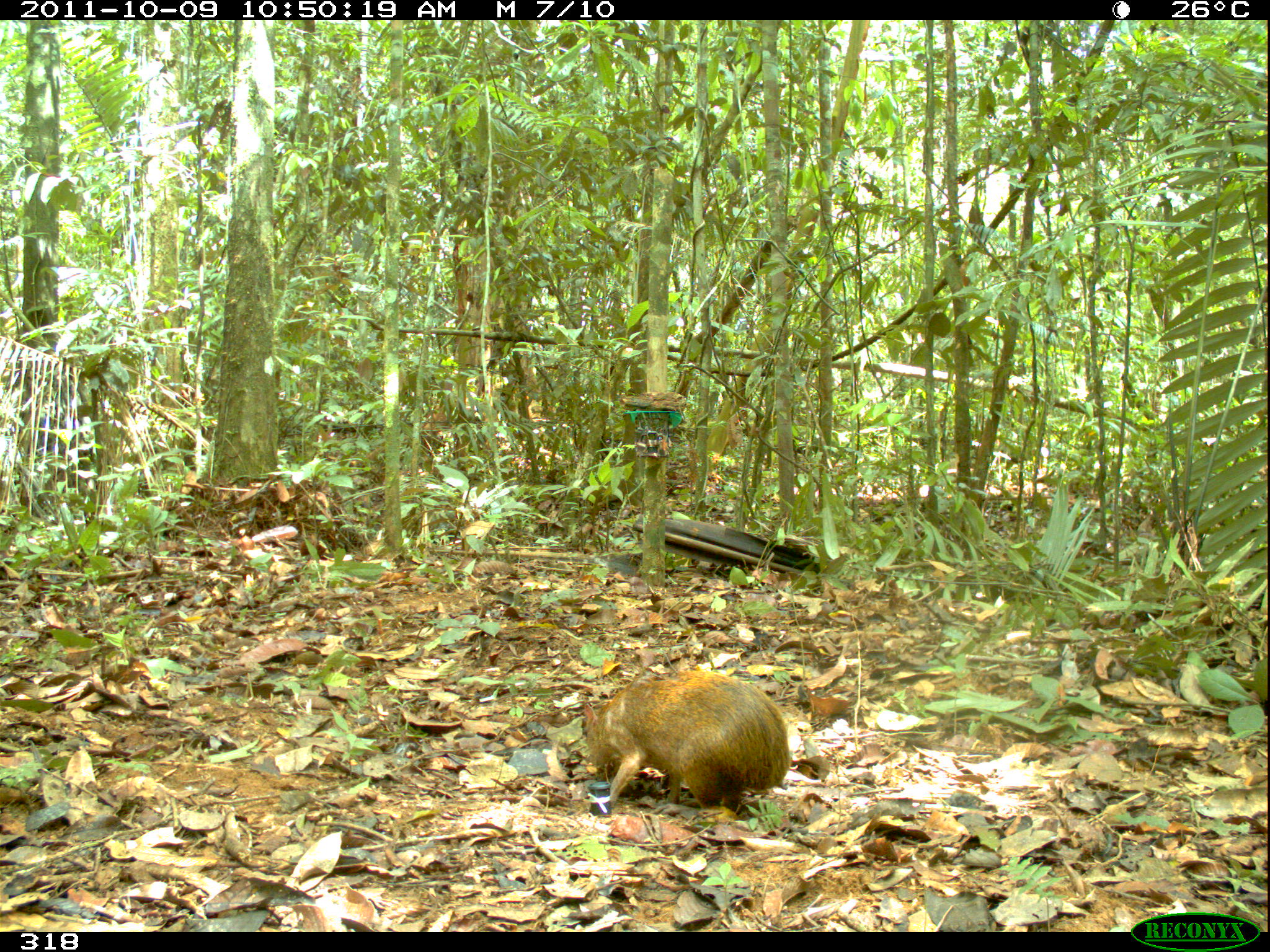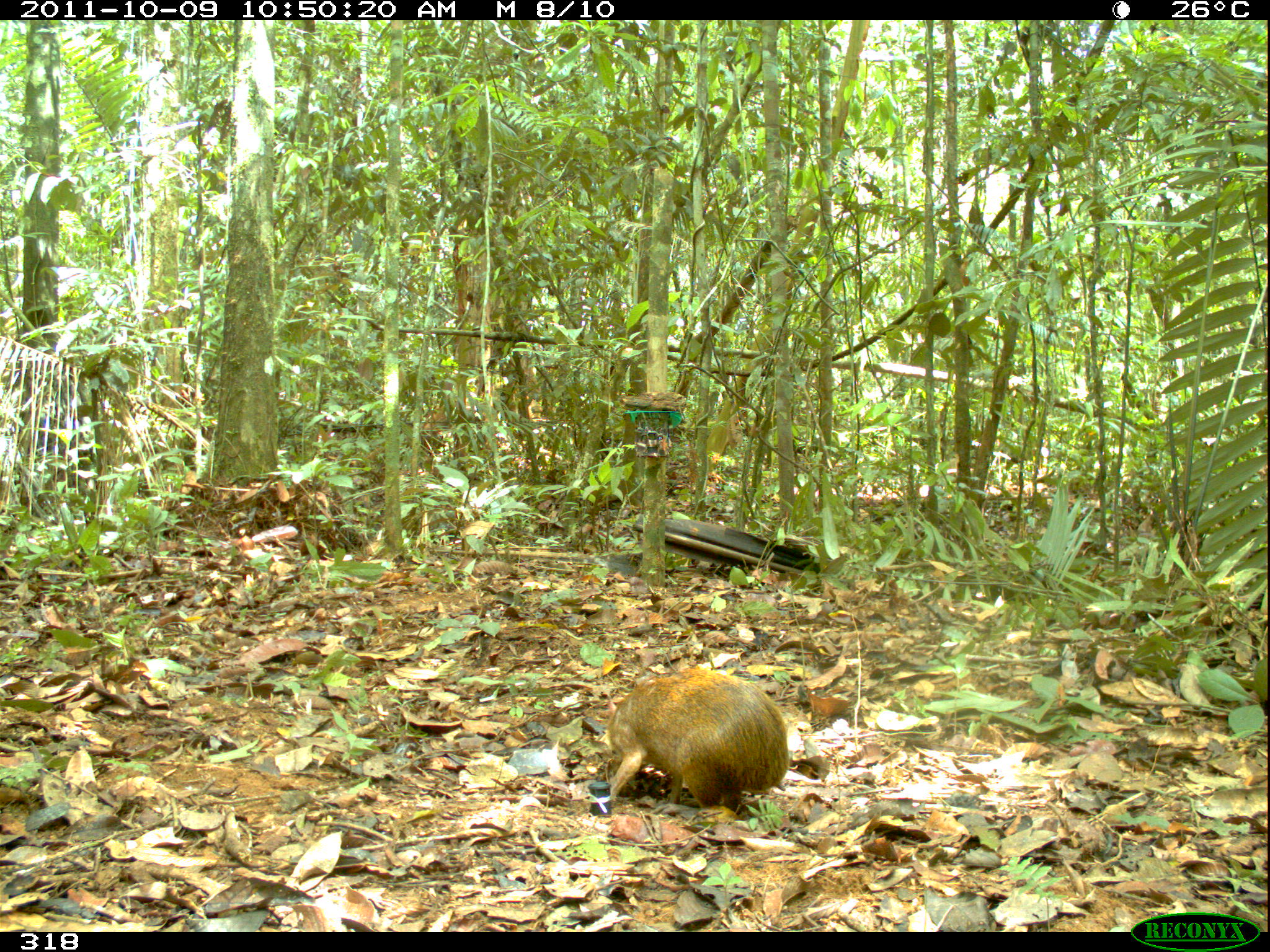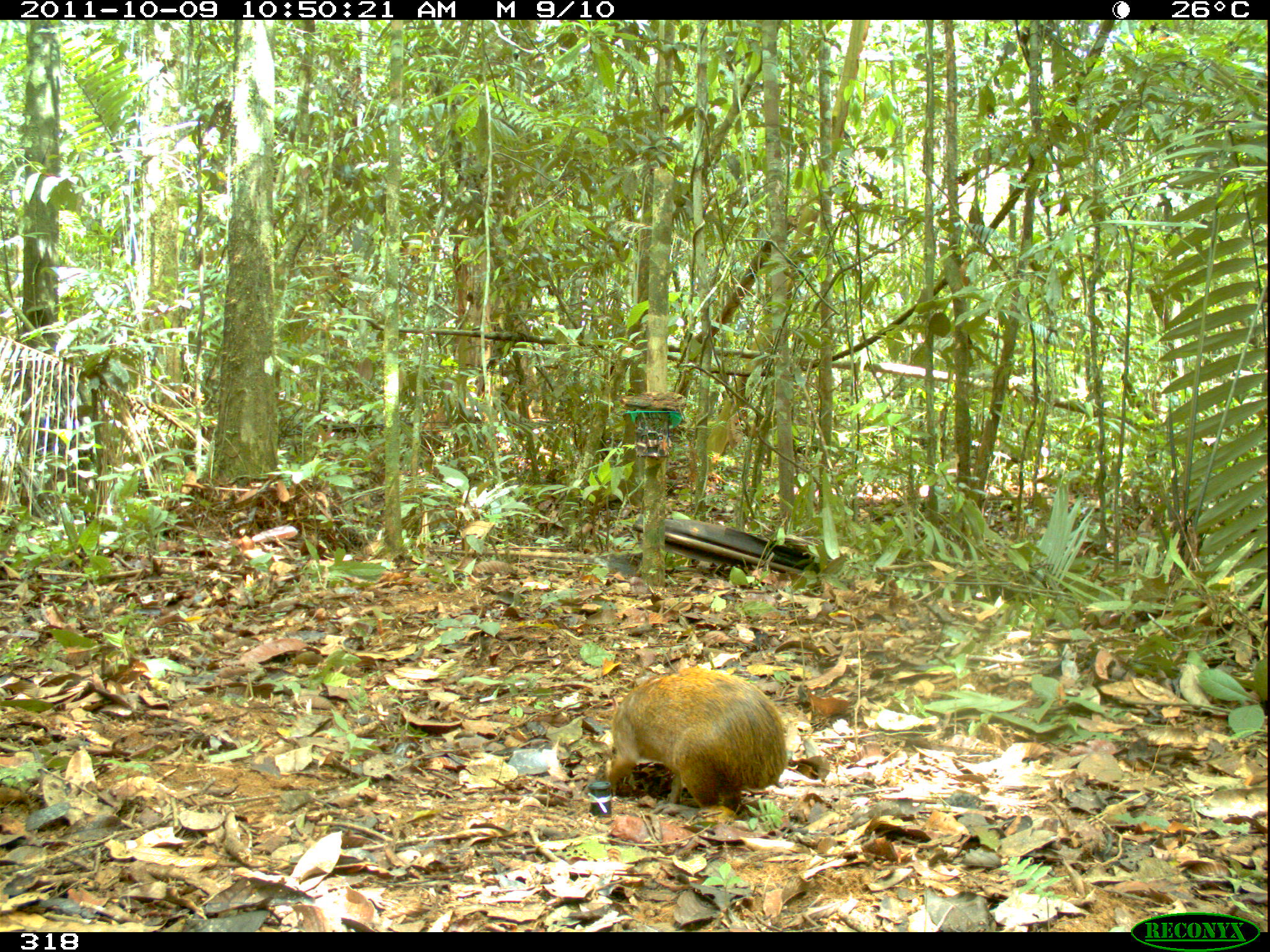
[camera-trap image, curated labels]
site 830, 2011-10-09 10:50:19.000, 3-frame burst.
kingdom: Animalia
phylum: Chordata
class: Mammalia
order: Rodentia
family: Dasyproctidae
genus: Dasyprocta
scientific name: Dasyprocta punctata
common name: central american agouti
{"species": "Dasyprocta punctata (central american agouti)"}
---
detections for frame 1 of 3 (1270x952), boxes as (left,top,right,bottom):
dasyprocta punctata: (580,668,790,823)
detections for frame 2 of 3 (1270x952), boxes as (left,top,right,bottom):
dasyprocta punctata: (603,666,789,823)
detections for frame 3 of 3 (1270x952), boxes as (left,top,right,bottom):
dasyprocta punctata: (599,664,787,825)